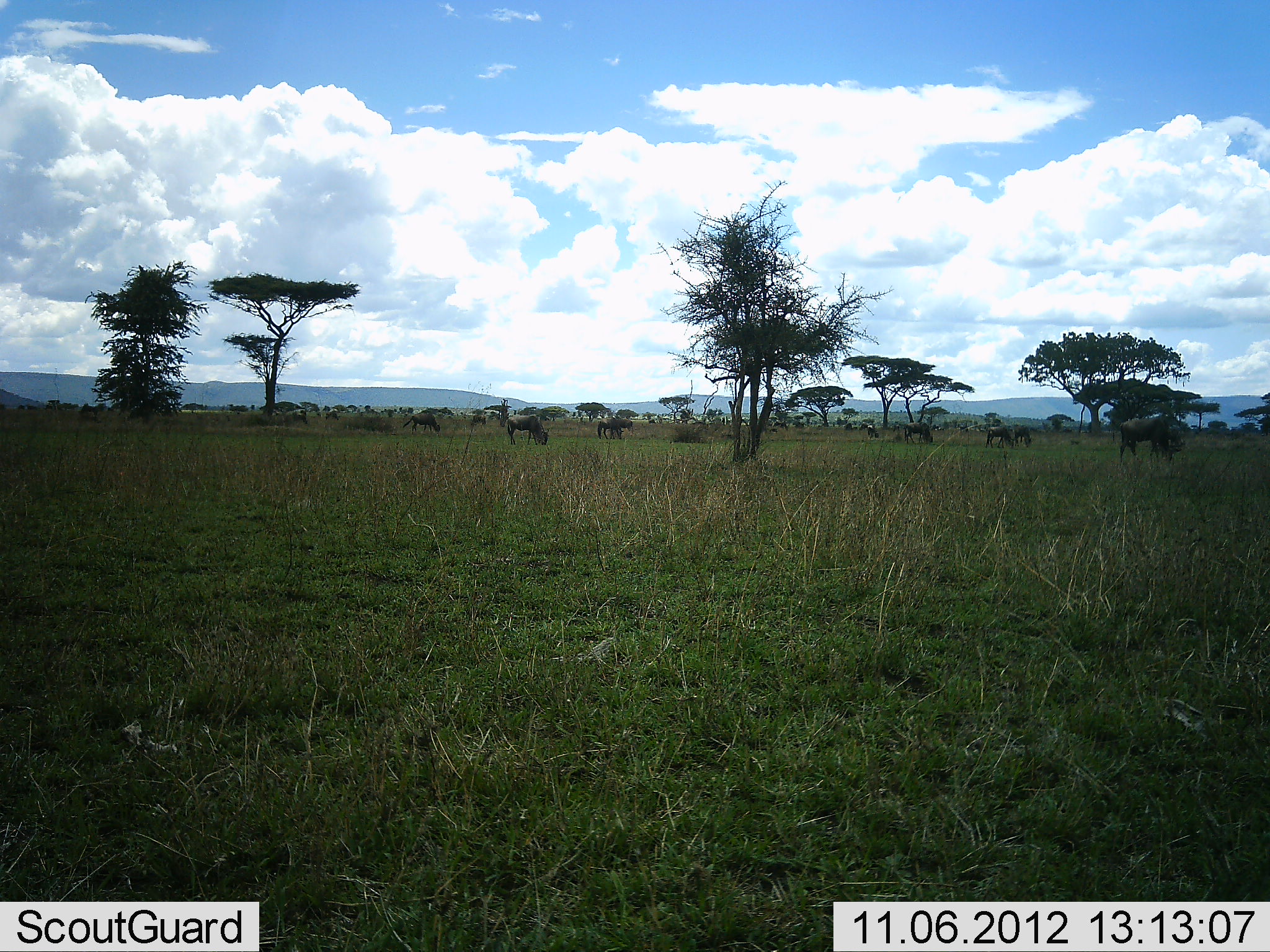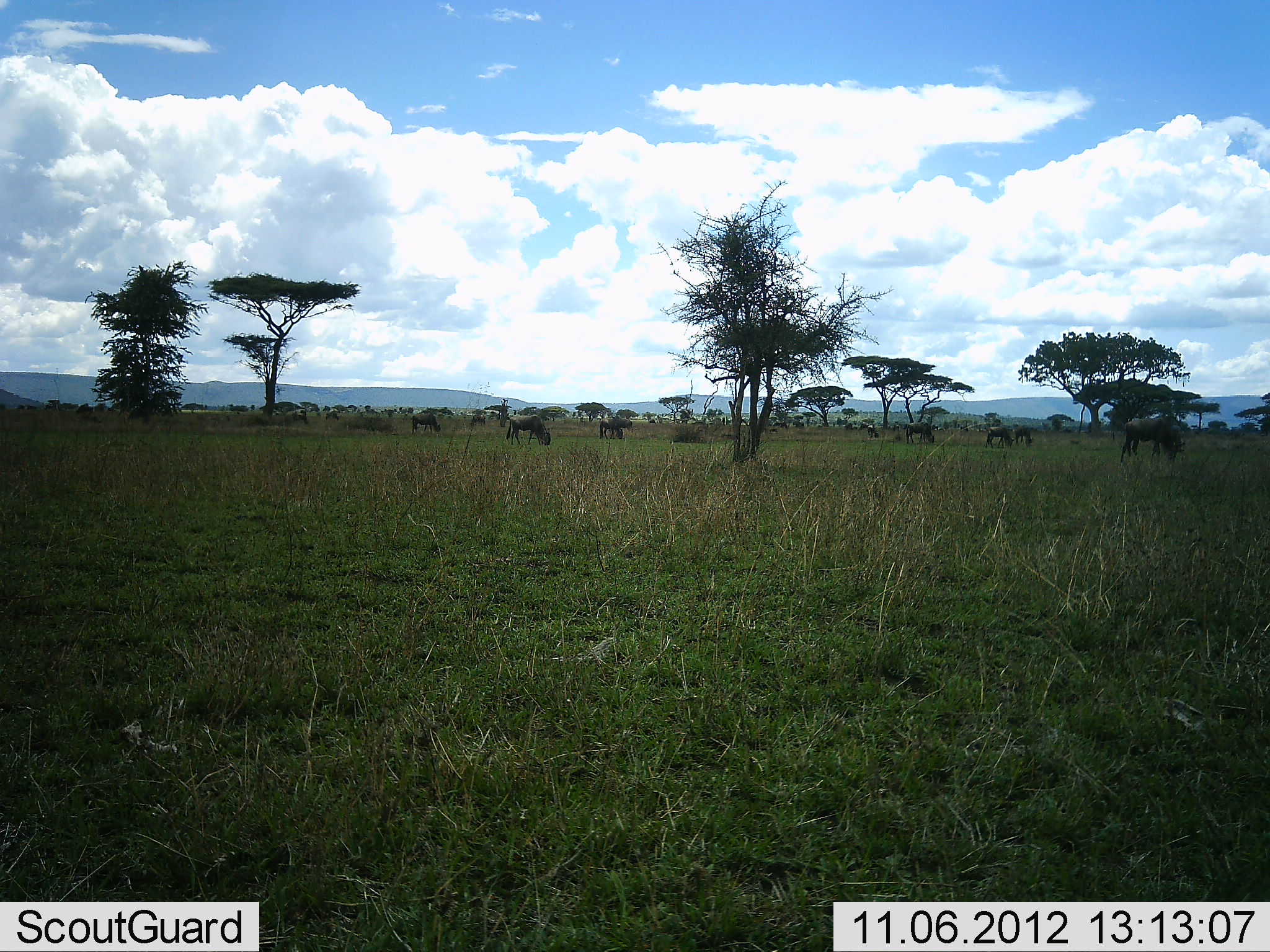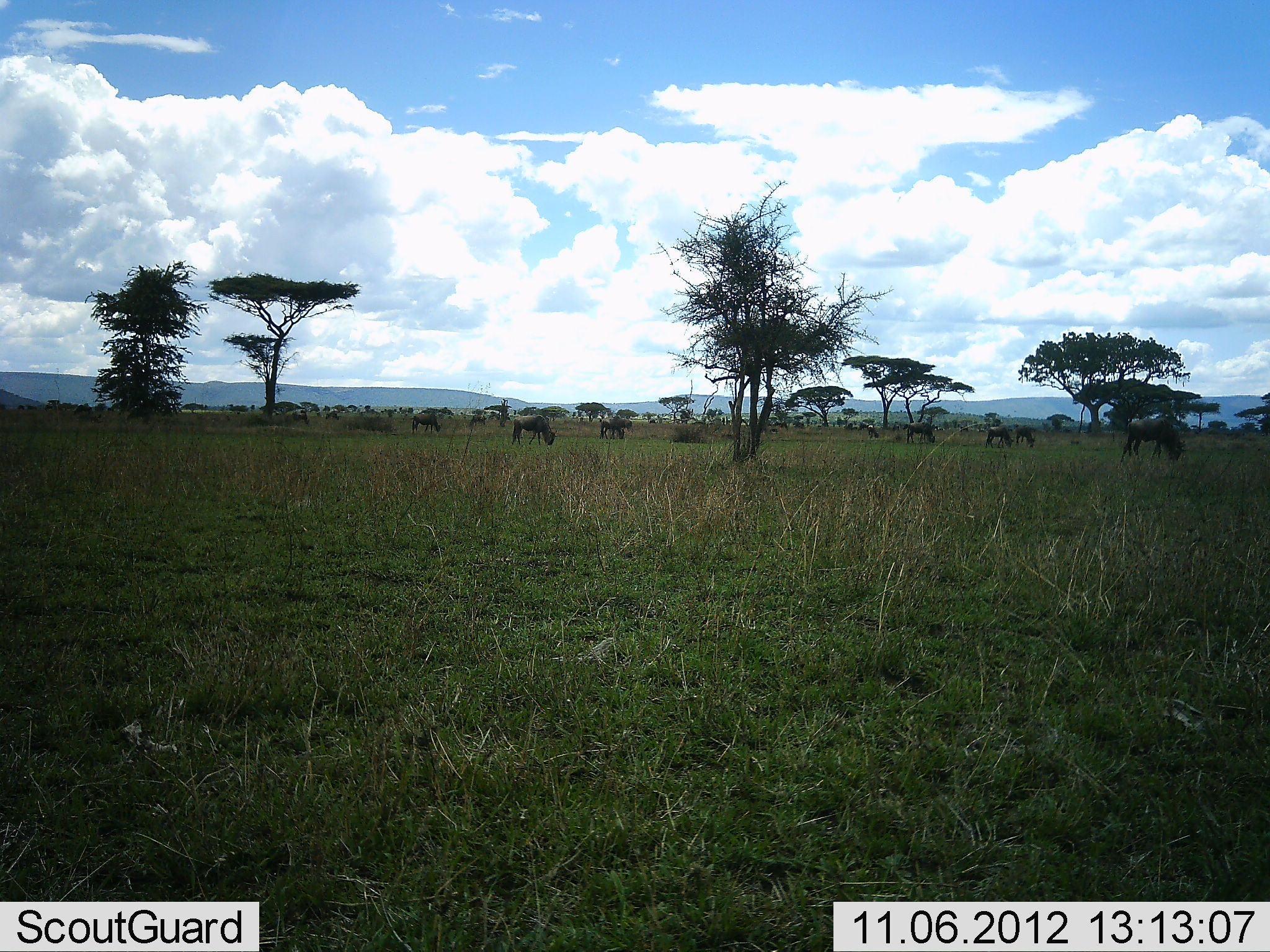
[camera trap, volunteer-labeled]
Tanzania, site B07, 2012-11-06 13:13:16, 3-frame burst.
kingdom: Animalia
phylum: Chordata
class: Mammalia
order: Artiodactyla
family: Bovidae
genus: Connochaetes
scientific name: Connochaetes taurinus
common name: blue wildebeest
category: wildebeest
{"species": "wildebeest (blue wildebeest) (Connochaetes taurinus)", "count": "10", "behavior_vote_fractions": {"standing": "40%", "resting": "0%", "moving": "10%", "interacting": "0%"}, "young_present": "0%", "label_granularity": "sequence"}